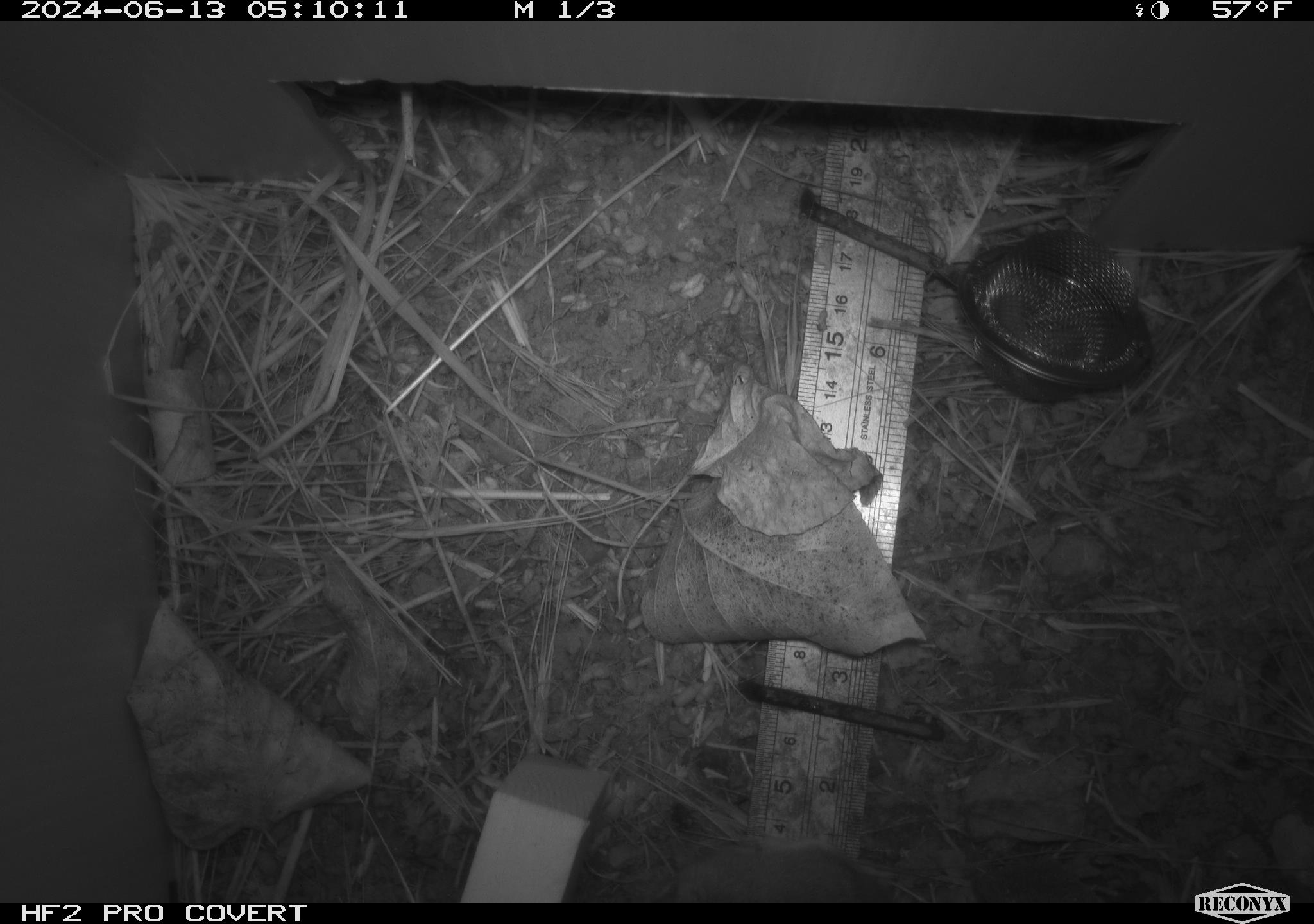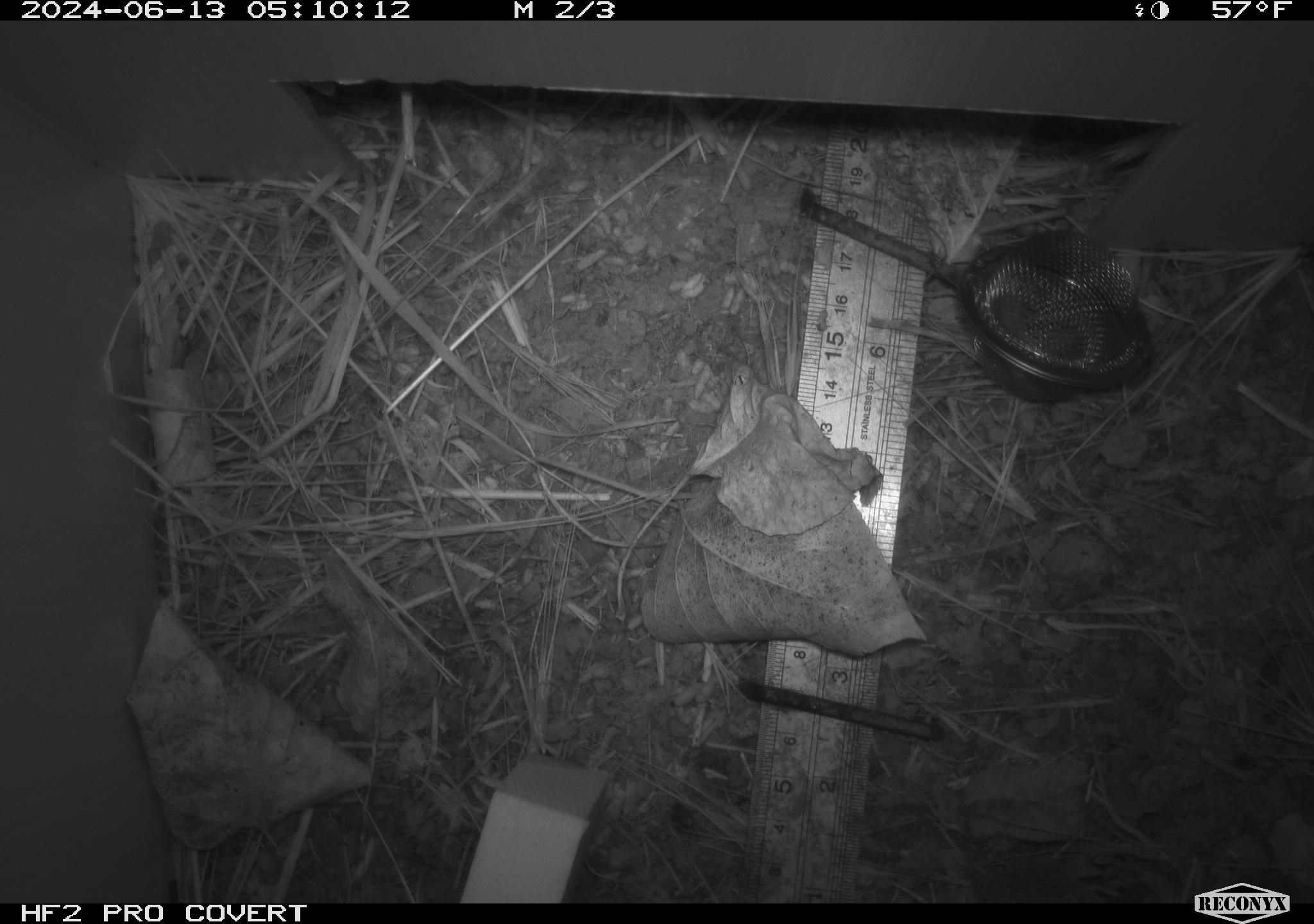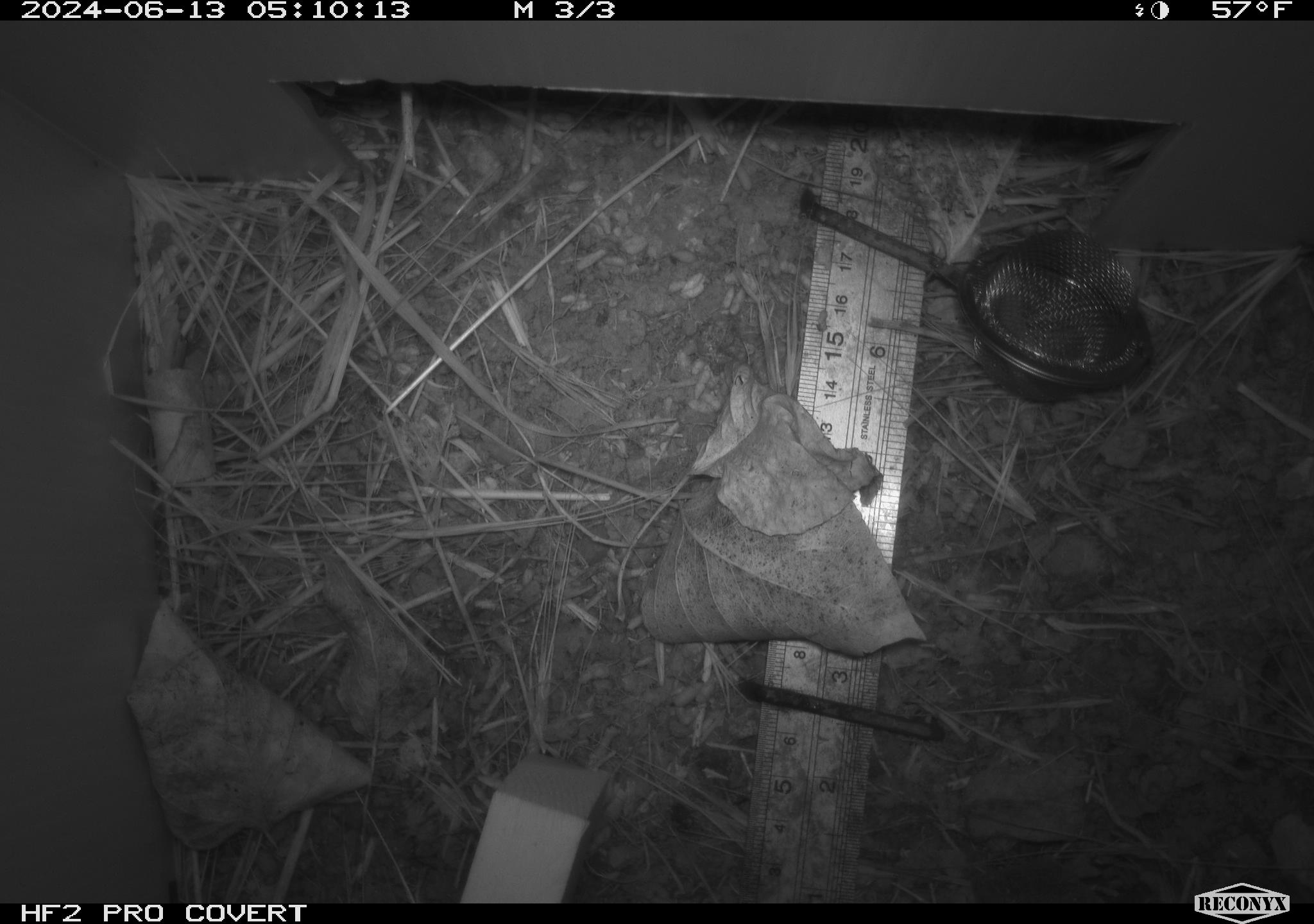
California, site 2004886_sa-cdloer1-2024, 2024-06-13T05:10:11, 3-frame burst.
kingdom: Animalia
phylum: Chordata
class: Mammalia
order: Rodentia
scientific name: Rodentia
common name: mouse species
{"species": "mouse species (Rodentia)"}